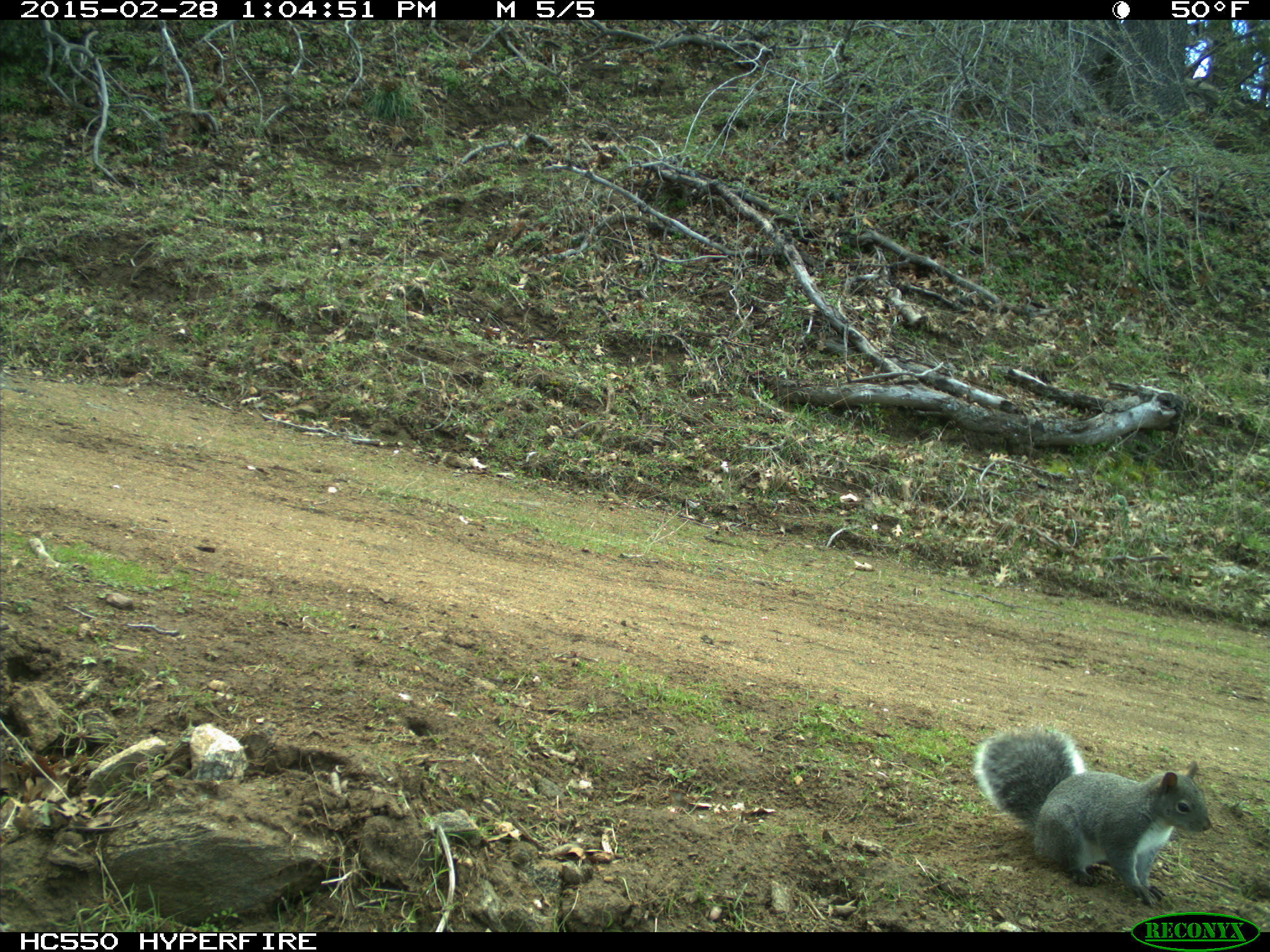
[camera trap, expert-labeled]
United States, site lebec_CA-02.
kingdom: Animalia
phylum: Chordata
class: Mammalia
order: Rodentia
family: Sciuridae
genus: Sciurus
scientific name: Sciurus carolinensis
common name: eastern gray squirrel